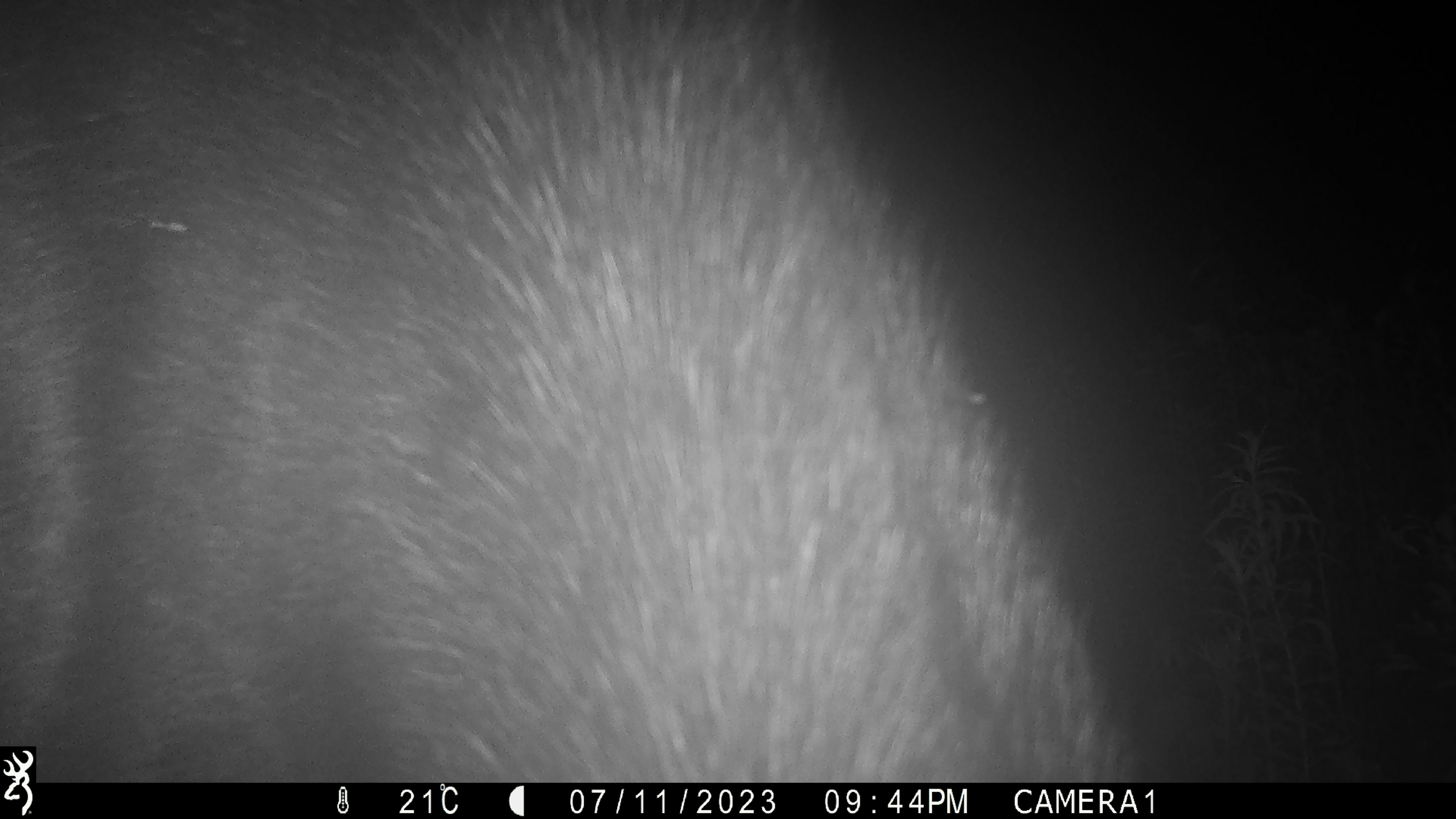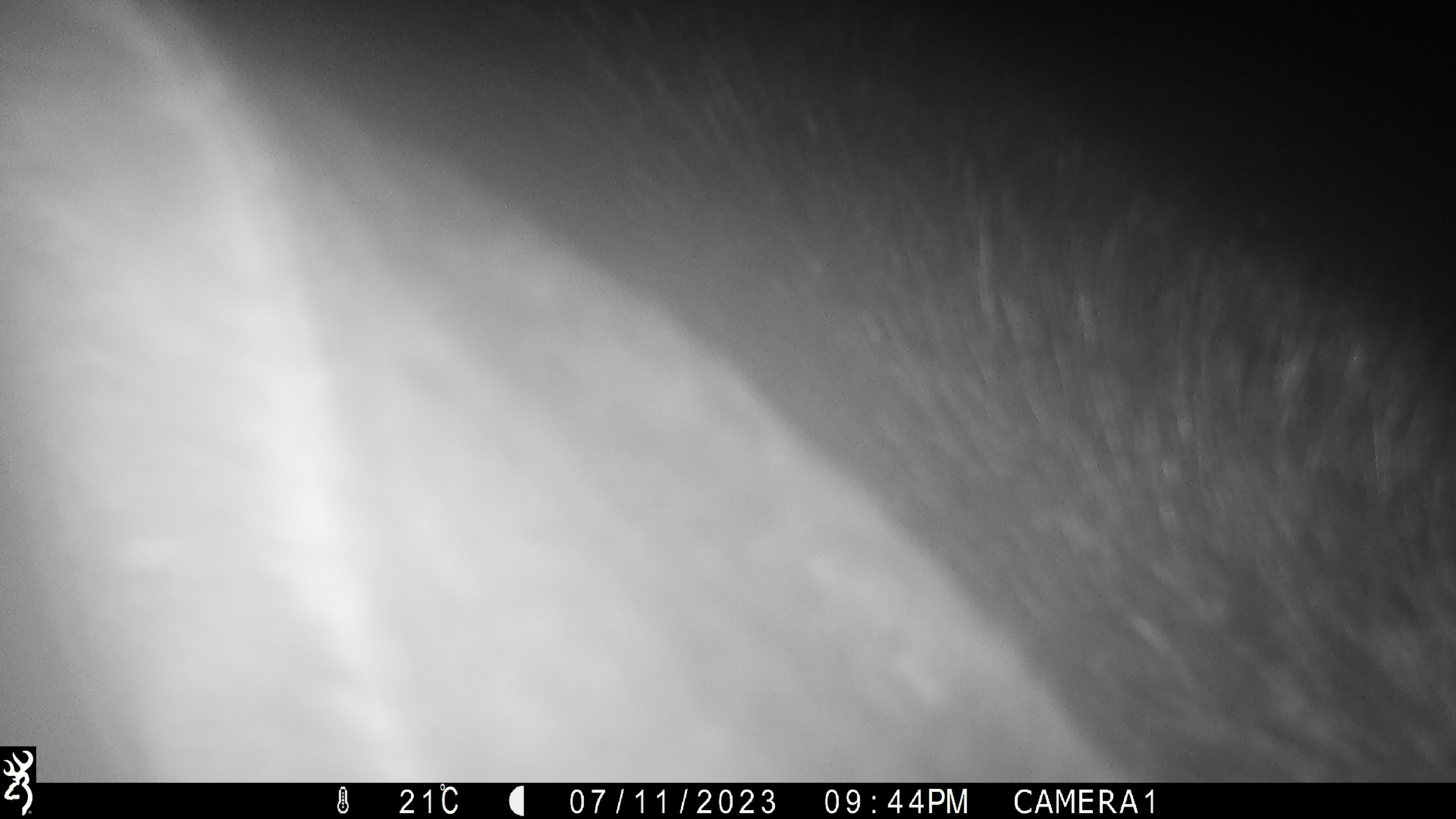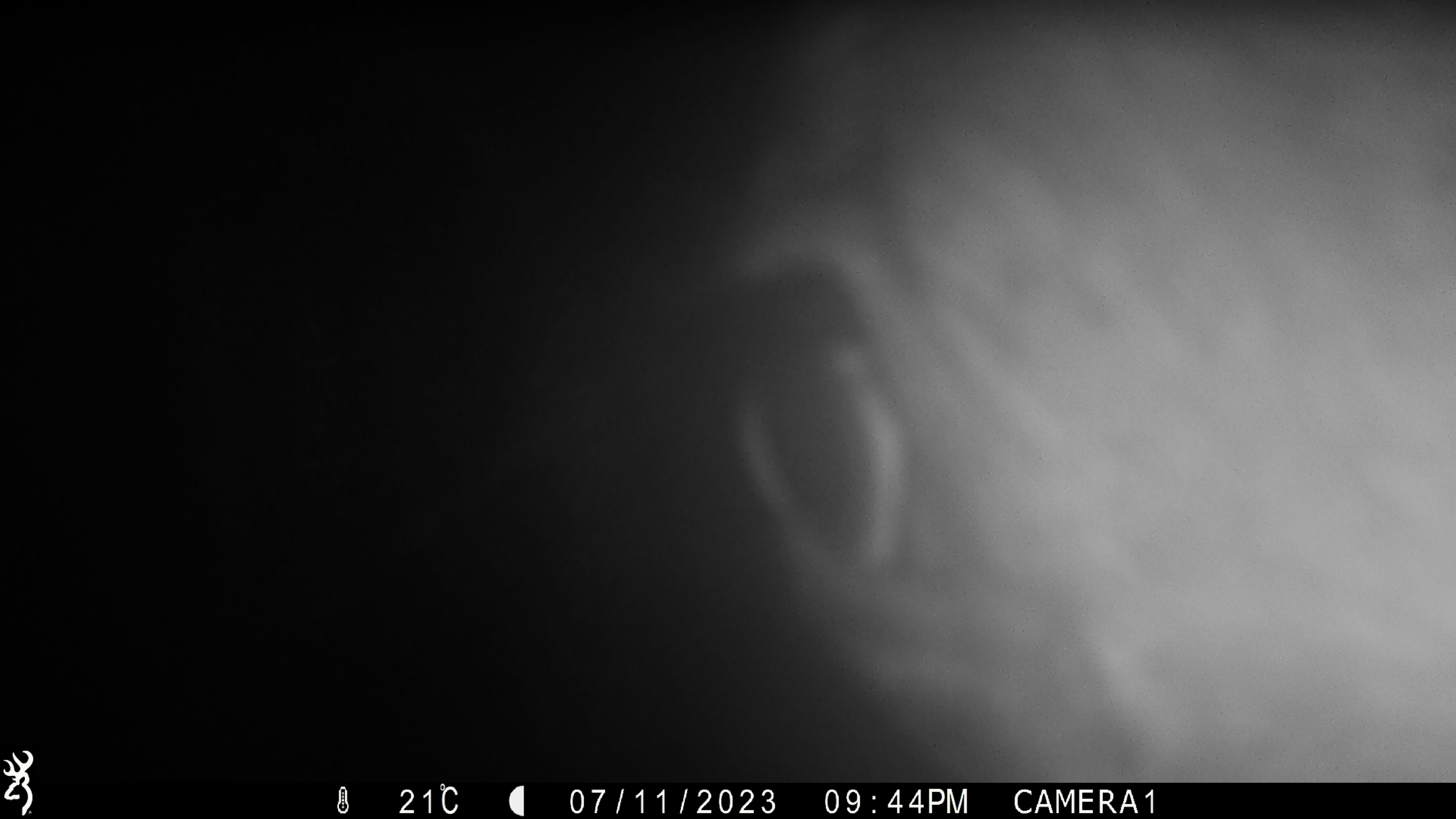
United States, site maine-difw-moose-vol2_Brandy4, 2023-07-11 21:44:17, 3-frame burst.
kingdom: Animalia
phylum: Chordata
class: Mammalia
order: Artiodactyla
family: Cervidae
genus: Alces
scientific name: Alces alces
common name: moose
Moose (Alces alces).